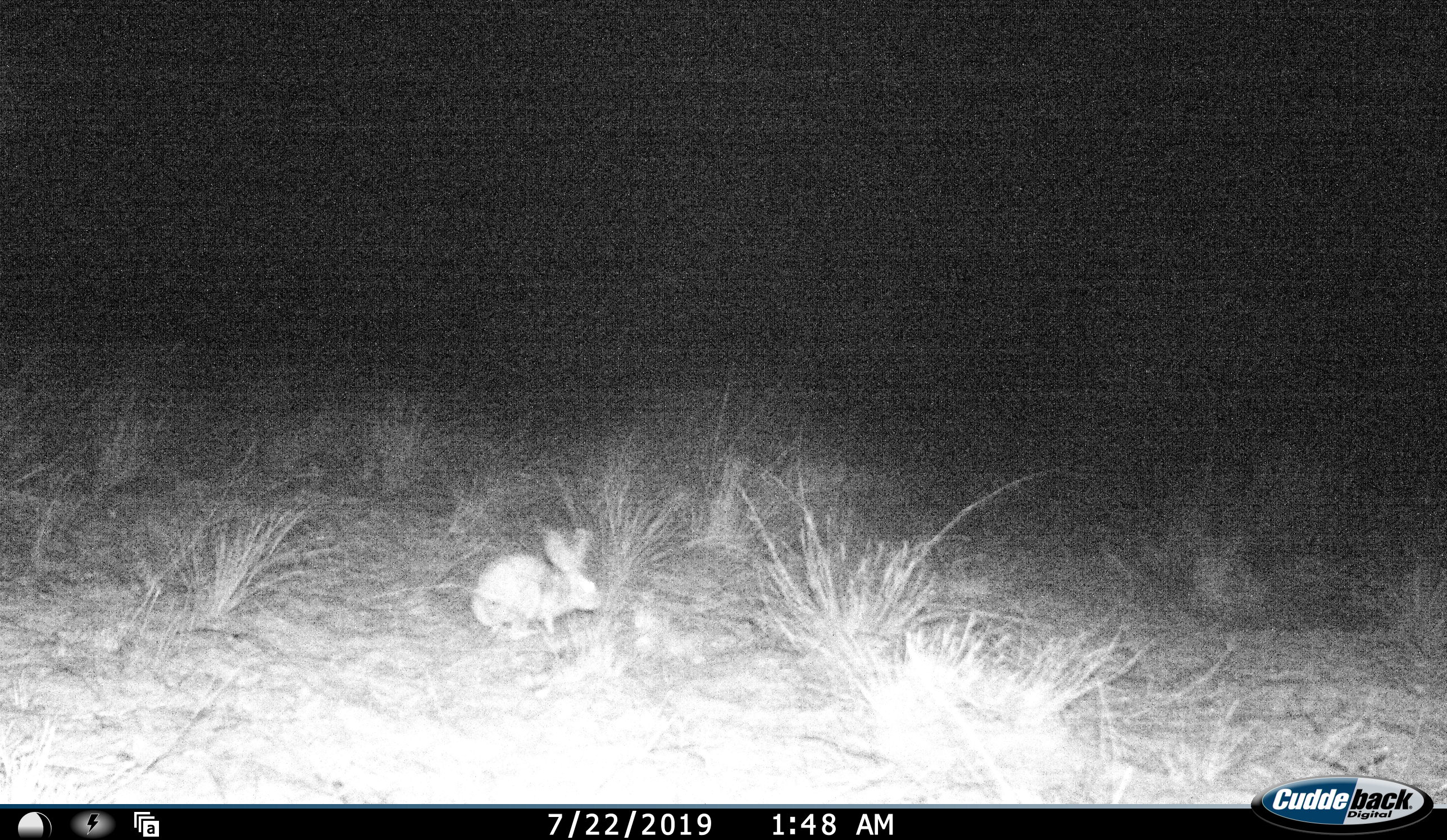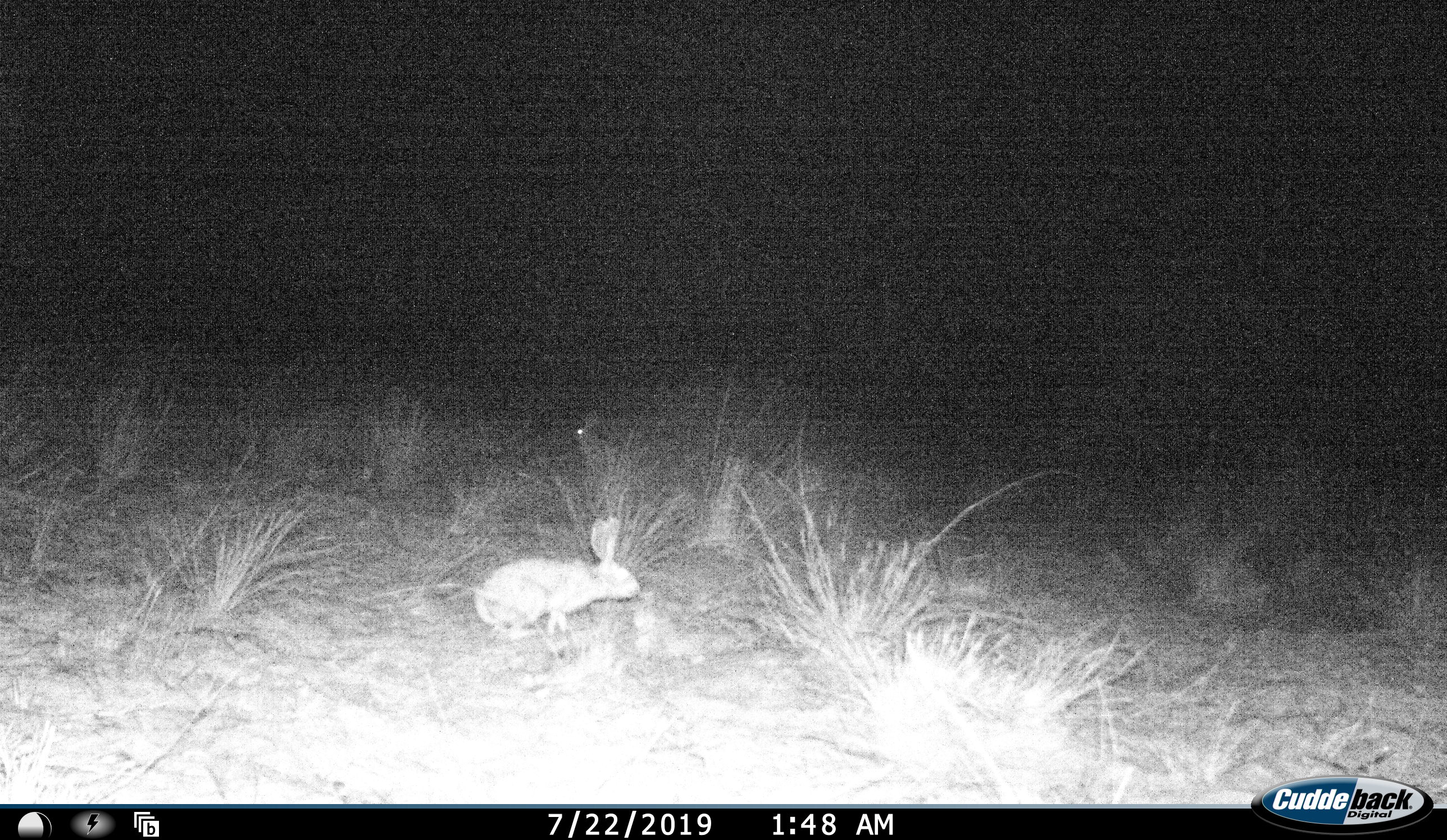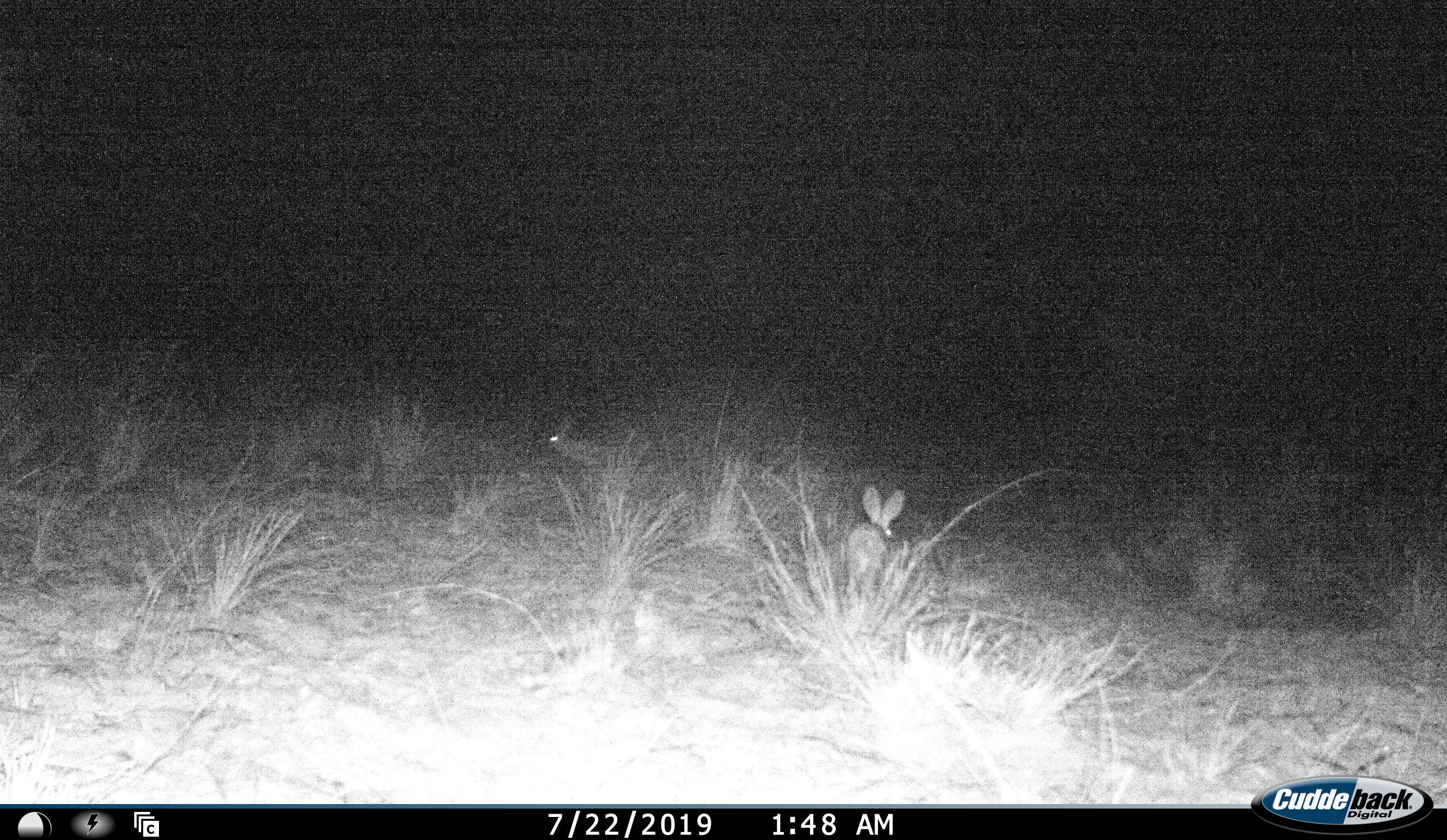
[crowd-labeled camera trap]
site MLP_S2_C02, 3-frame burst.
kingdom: Animalia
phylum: Chordata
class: Mammalia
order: Lagomorpha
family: Leporidae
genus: Lepus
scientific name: Lepus capensis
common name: cape hare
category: harecape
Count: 2.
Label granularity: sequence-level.